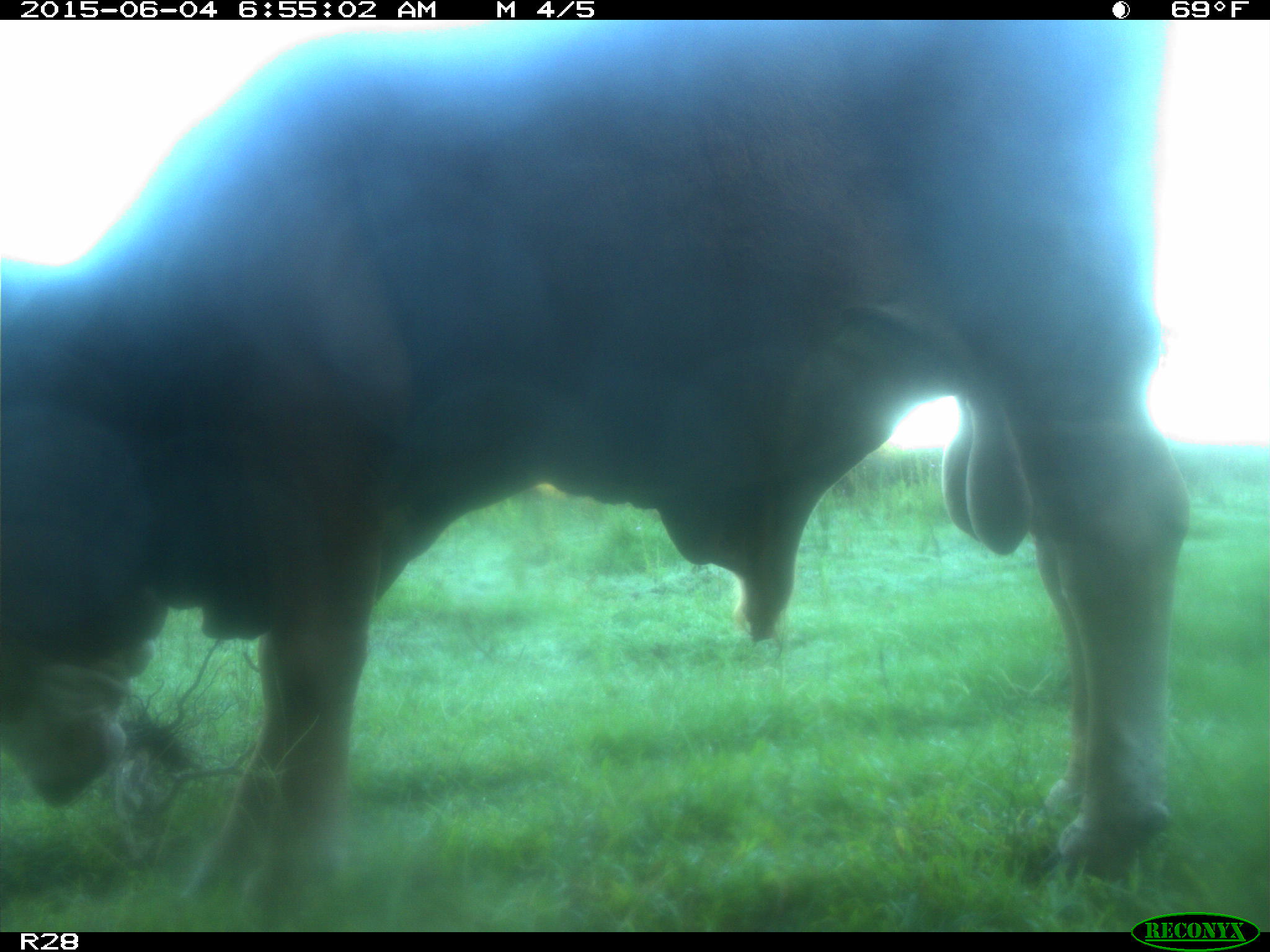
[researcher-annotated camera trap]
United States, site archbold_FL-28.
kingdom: Animalia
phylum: Chordata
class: Mammalia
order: Artiodactyla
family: Bovidae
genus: Bos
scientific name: Bos taurus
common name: domestic cow